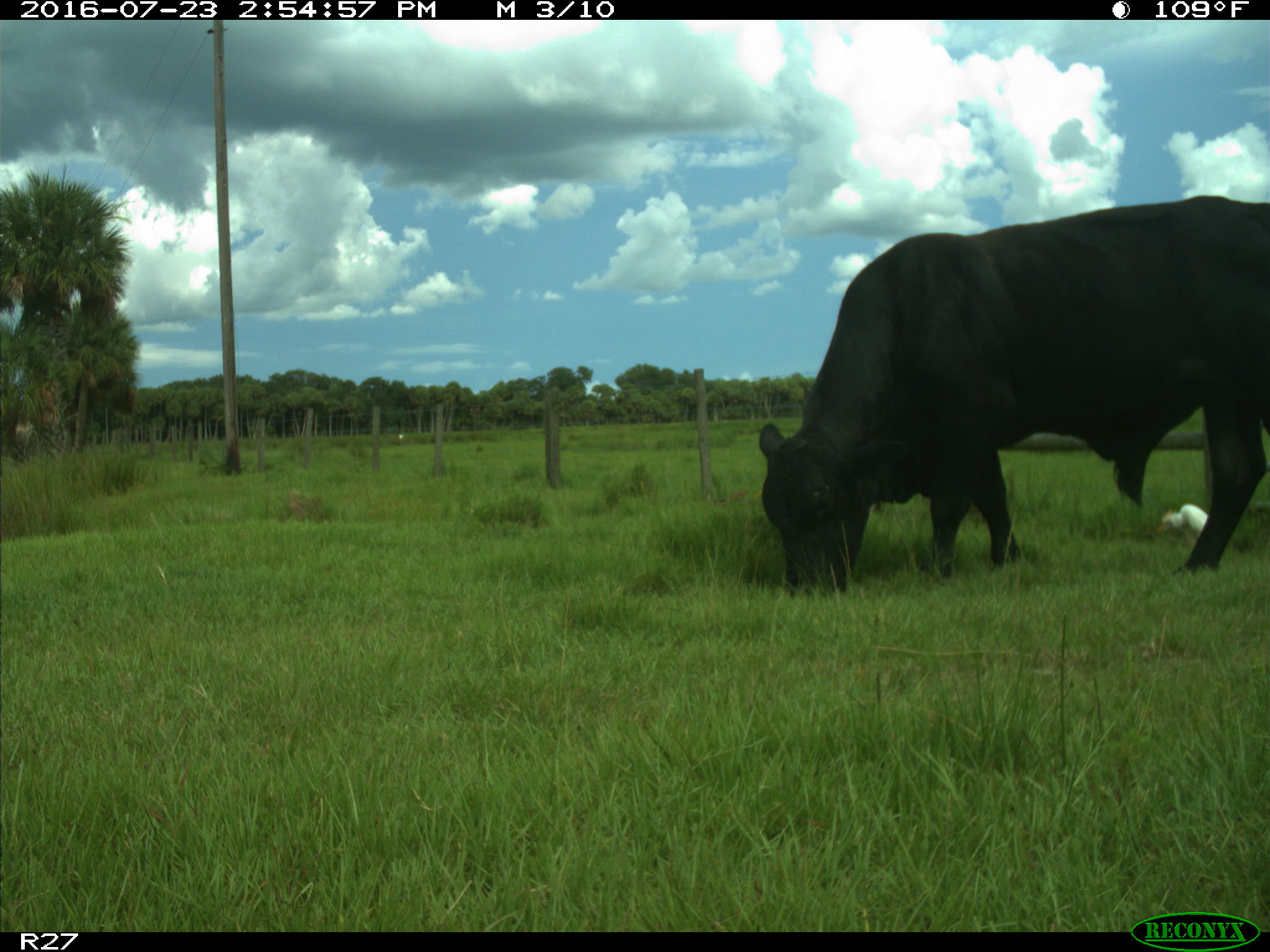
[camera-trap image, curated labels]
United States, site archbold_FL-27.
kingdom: Animalia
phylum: Chordata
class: Mammalia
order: Artiodactyla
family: Bovidae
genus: Bos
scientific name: Bos taurus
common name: domestic cow